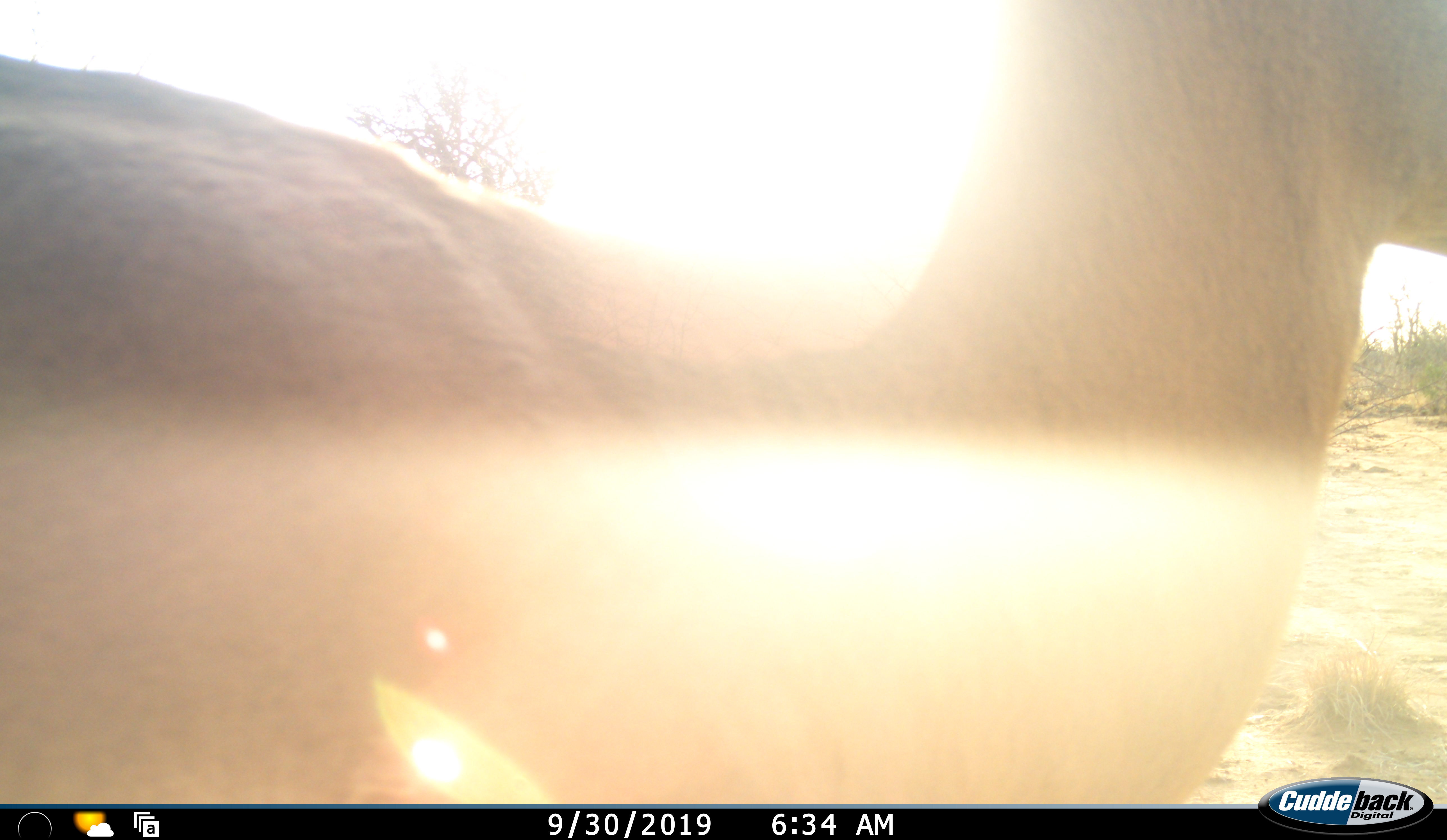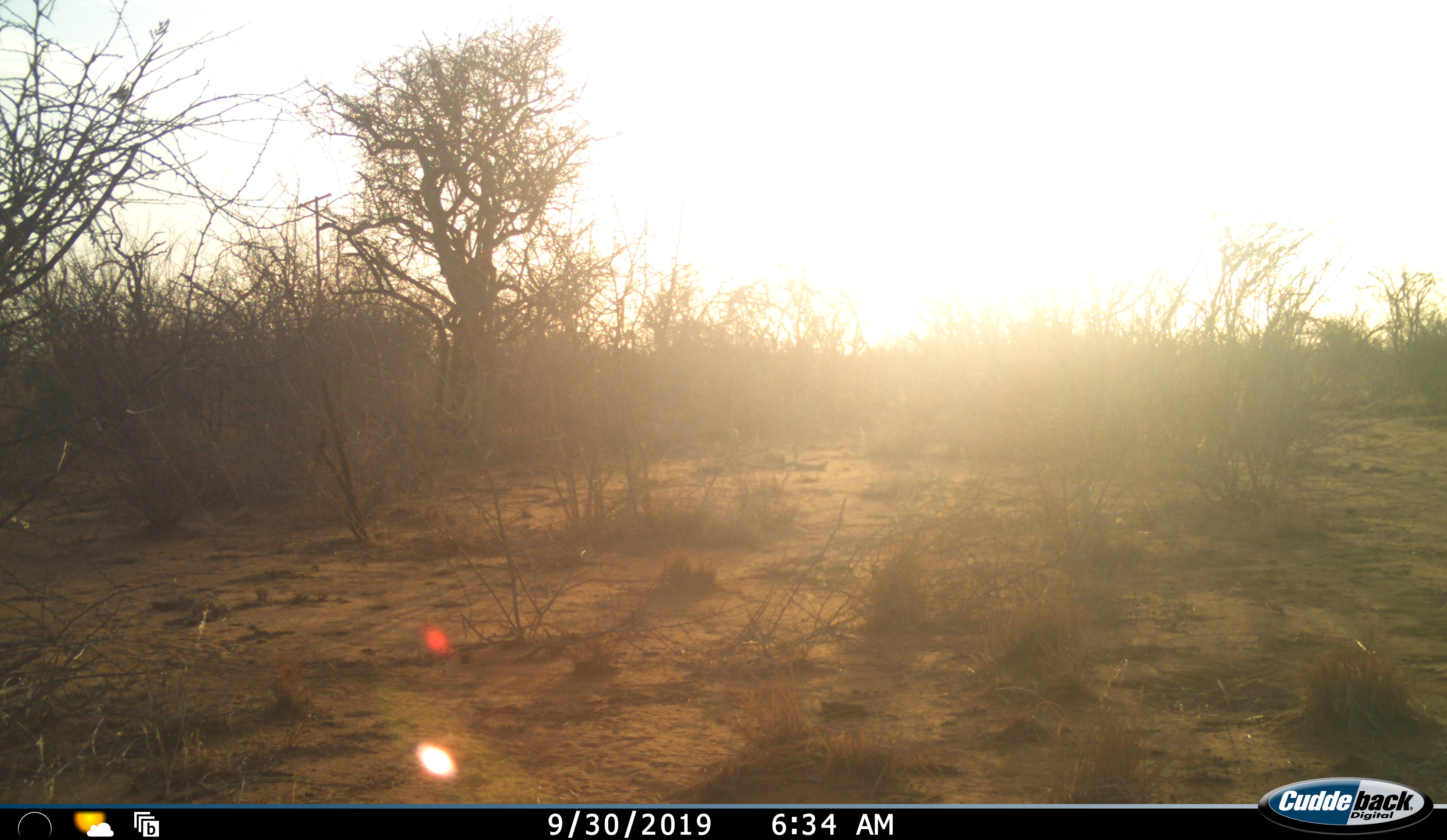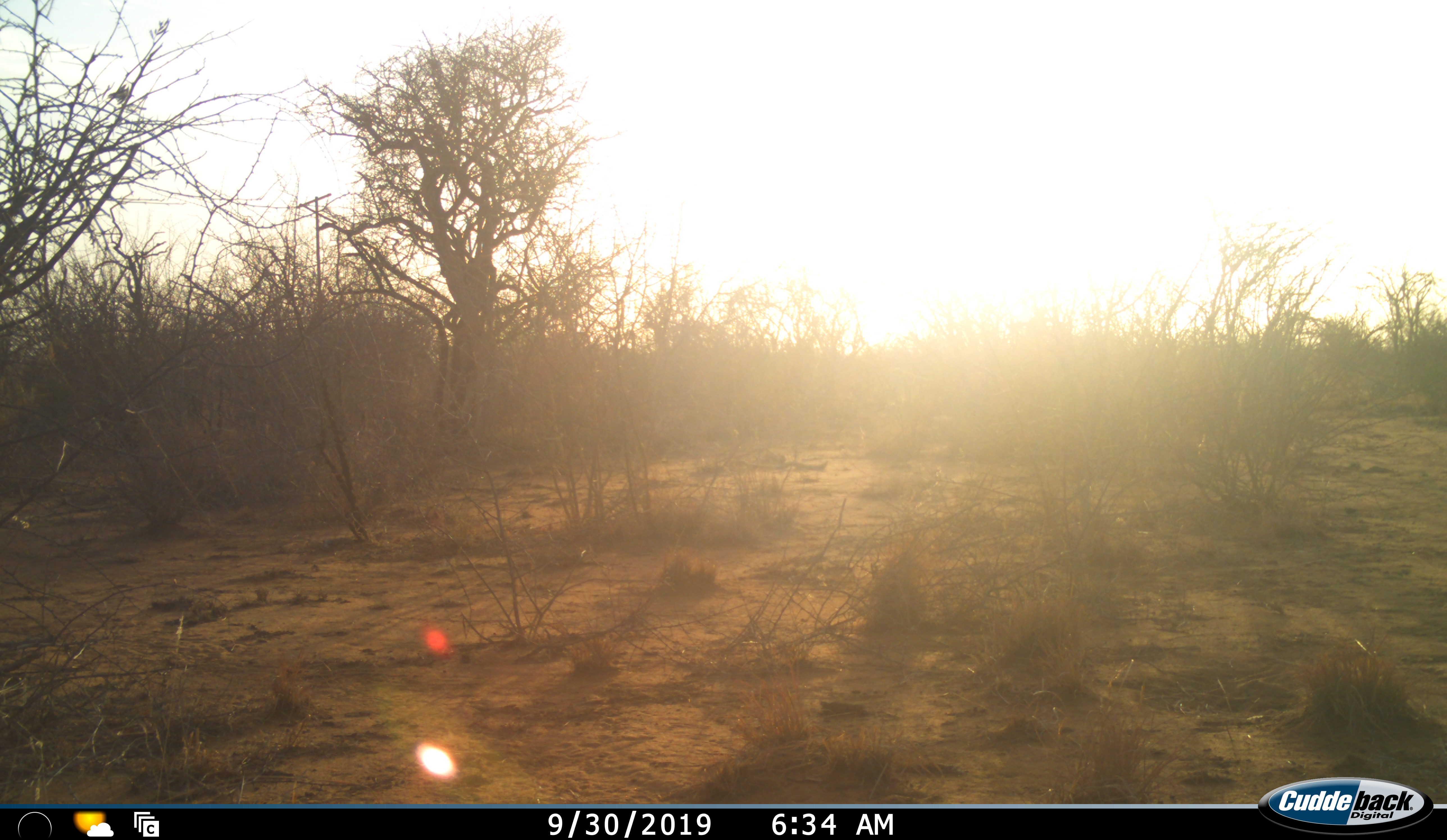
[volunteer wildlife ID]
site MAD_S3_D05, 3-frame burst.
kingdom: Animalia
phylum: Chordata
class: Mammalia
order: Artiodactyla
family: Bovidae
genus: Aepyceros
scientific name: Aepyceros melampus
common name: impala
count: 1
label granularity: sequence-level